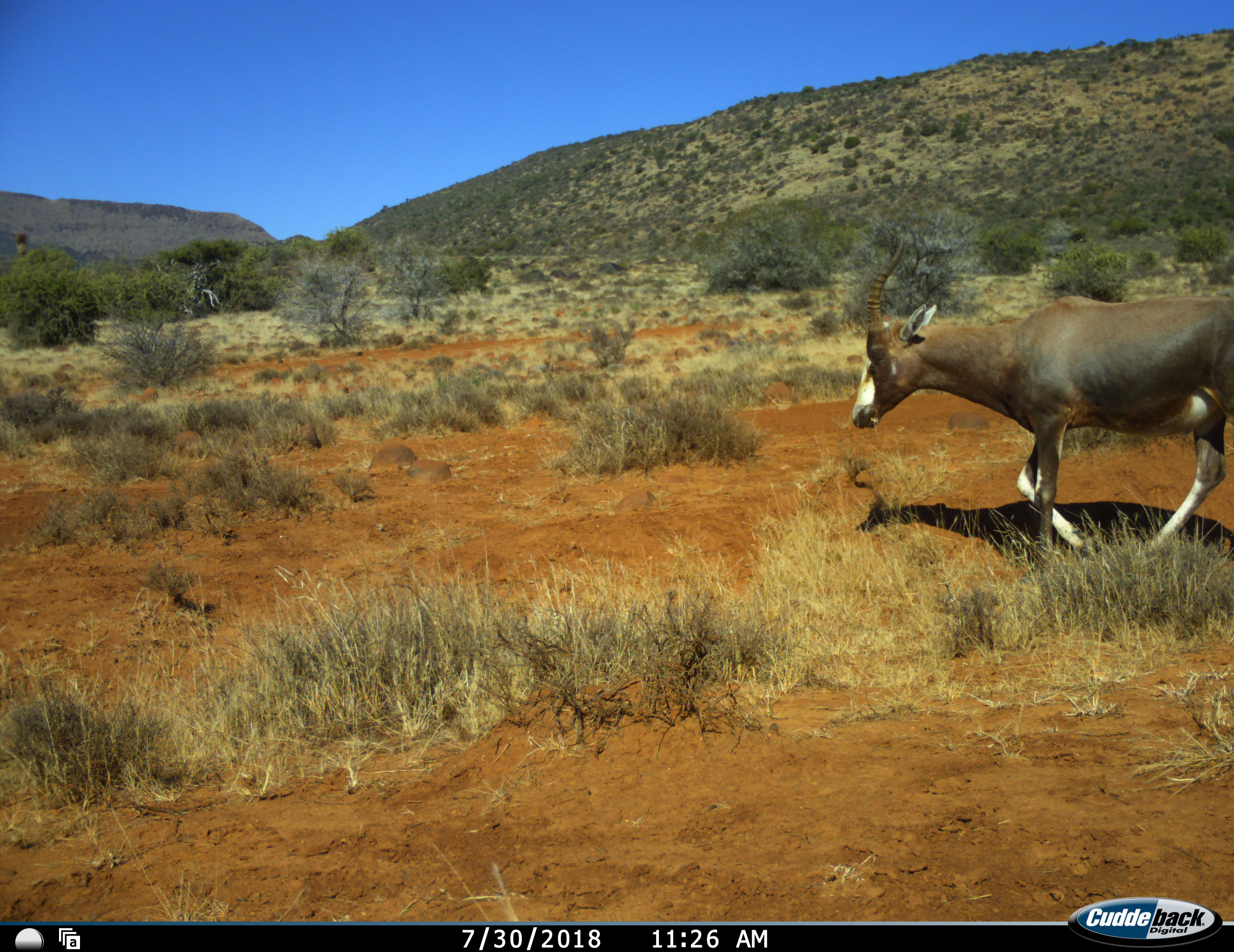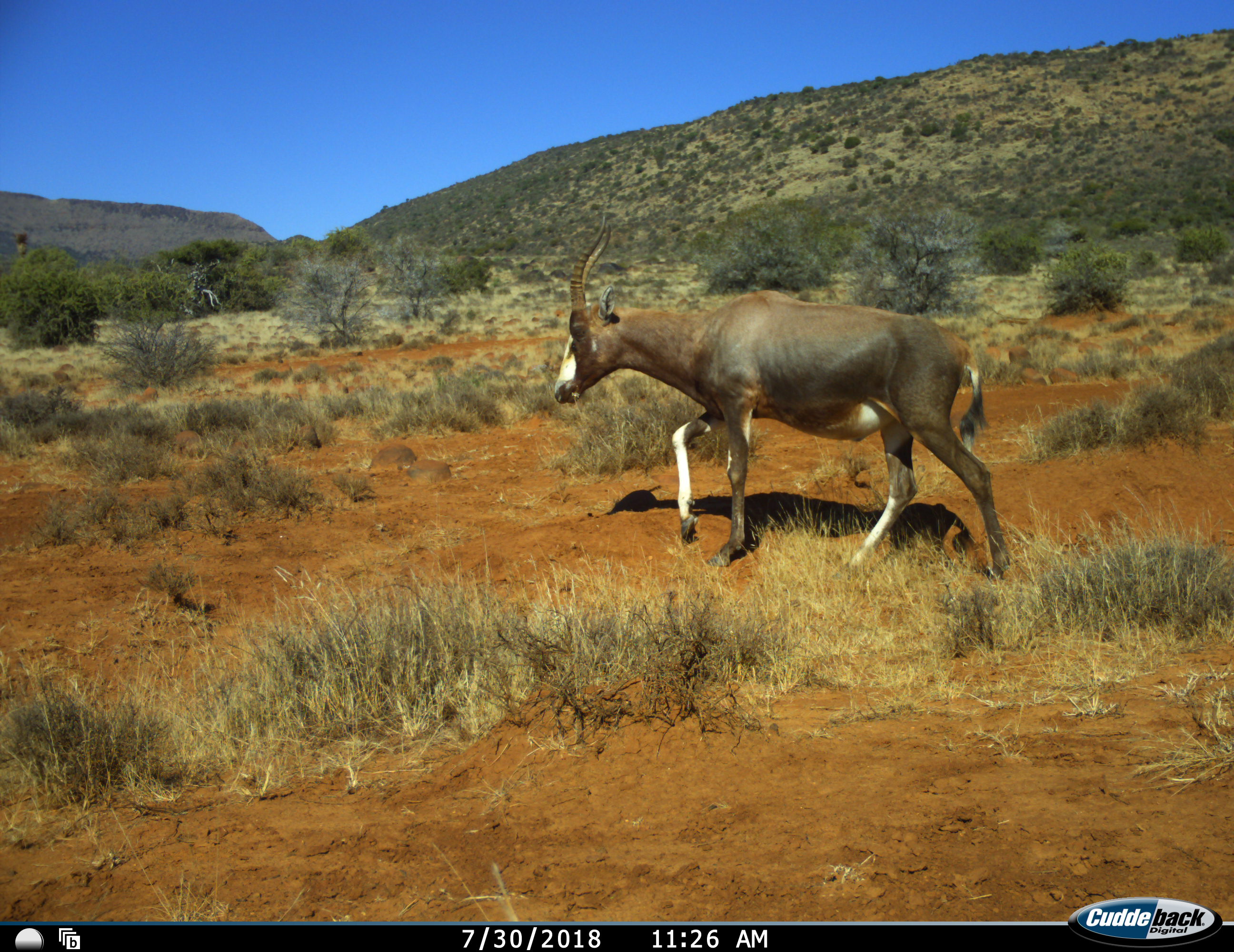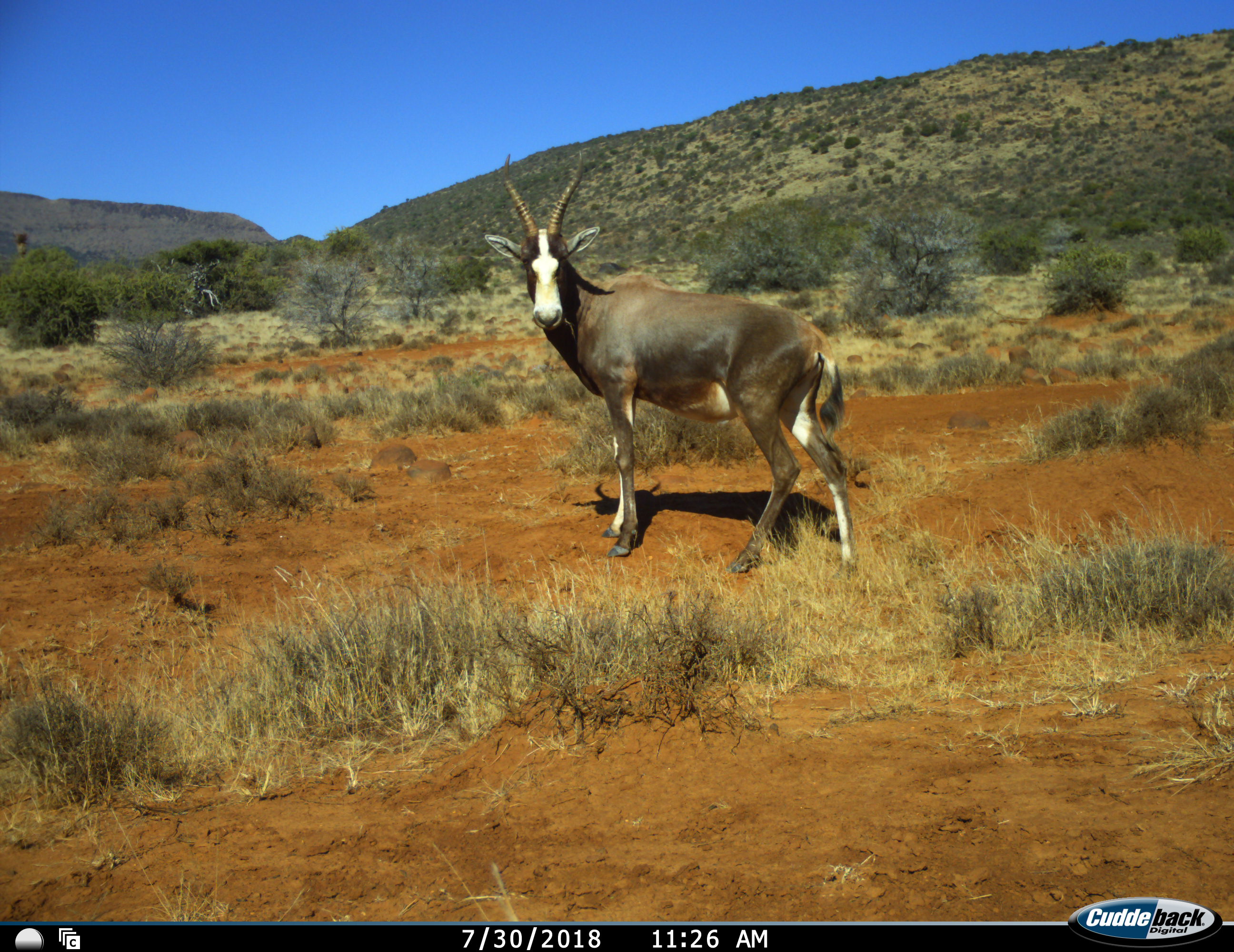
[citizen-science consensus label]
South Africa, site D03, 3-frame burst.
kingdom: Animalia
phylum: Chordata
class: Mammalia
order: Artiodactyla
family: Bovidae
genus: Damaliscus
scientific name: Damaliscus pygargus phillipsi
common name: blesbok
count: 1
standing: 45%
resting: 0%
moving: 82%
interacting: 0%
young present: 0%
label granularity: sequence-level